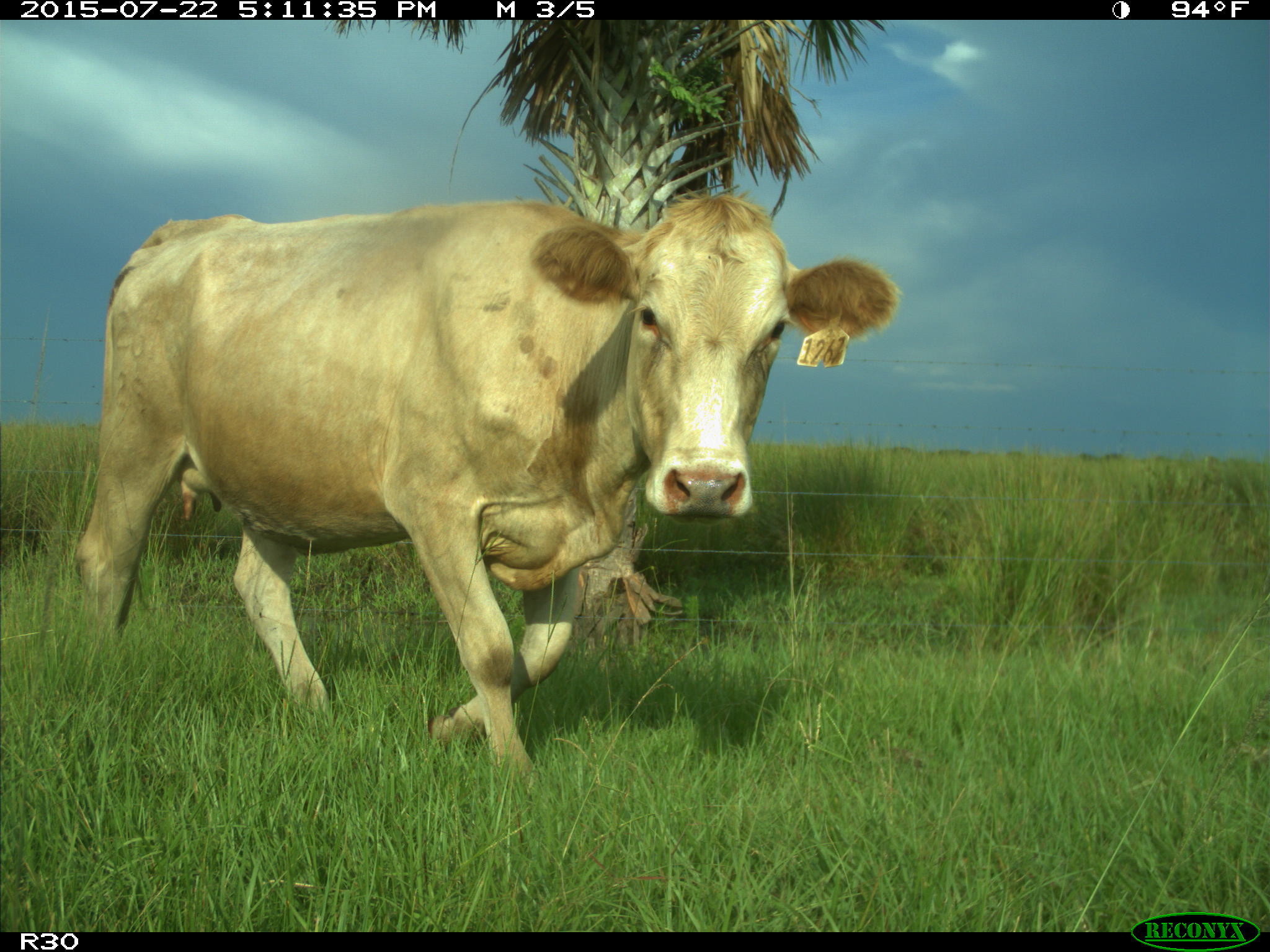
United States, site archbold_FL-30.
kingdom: Animalia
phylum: Chordata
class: Mammalia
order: Artiodactyla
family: Bovidae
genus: Bos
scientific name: Bos taurus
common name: domestic cow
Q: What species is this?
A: Bos taurus (domestic cow).